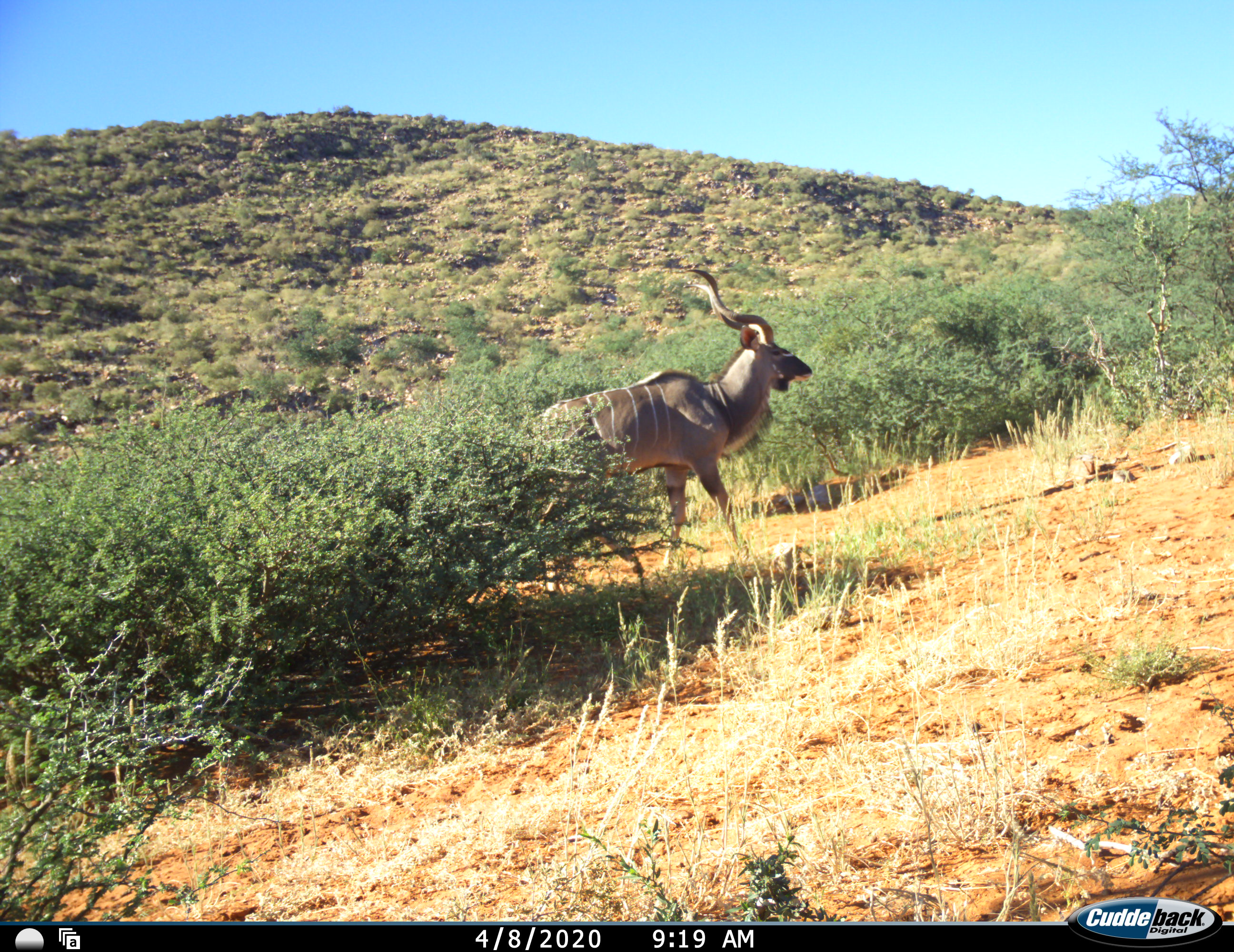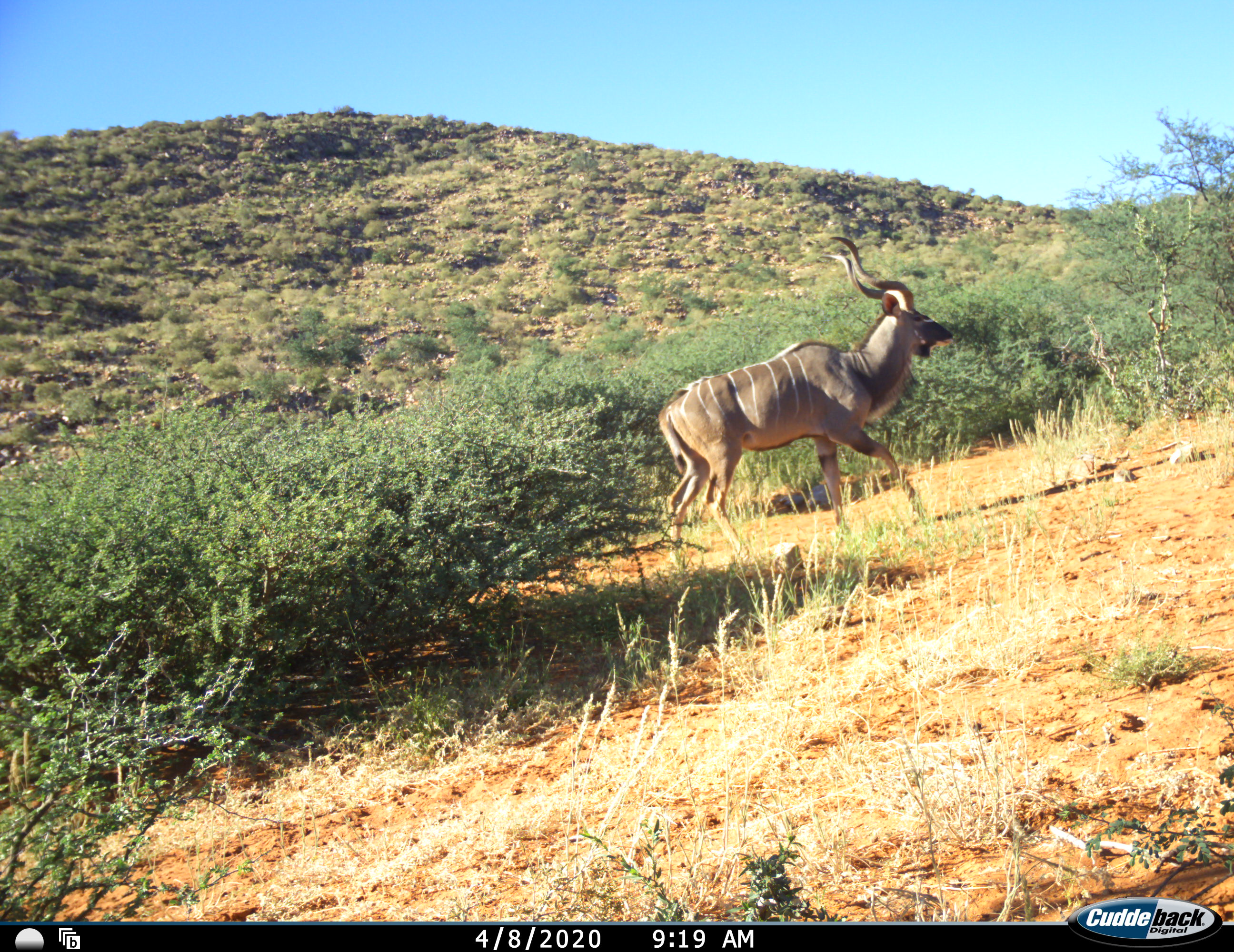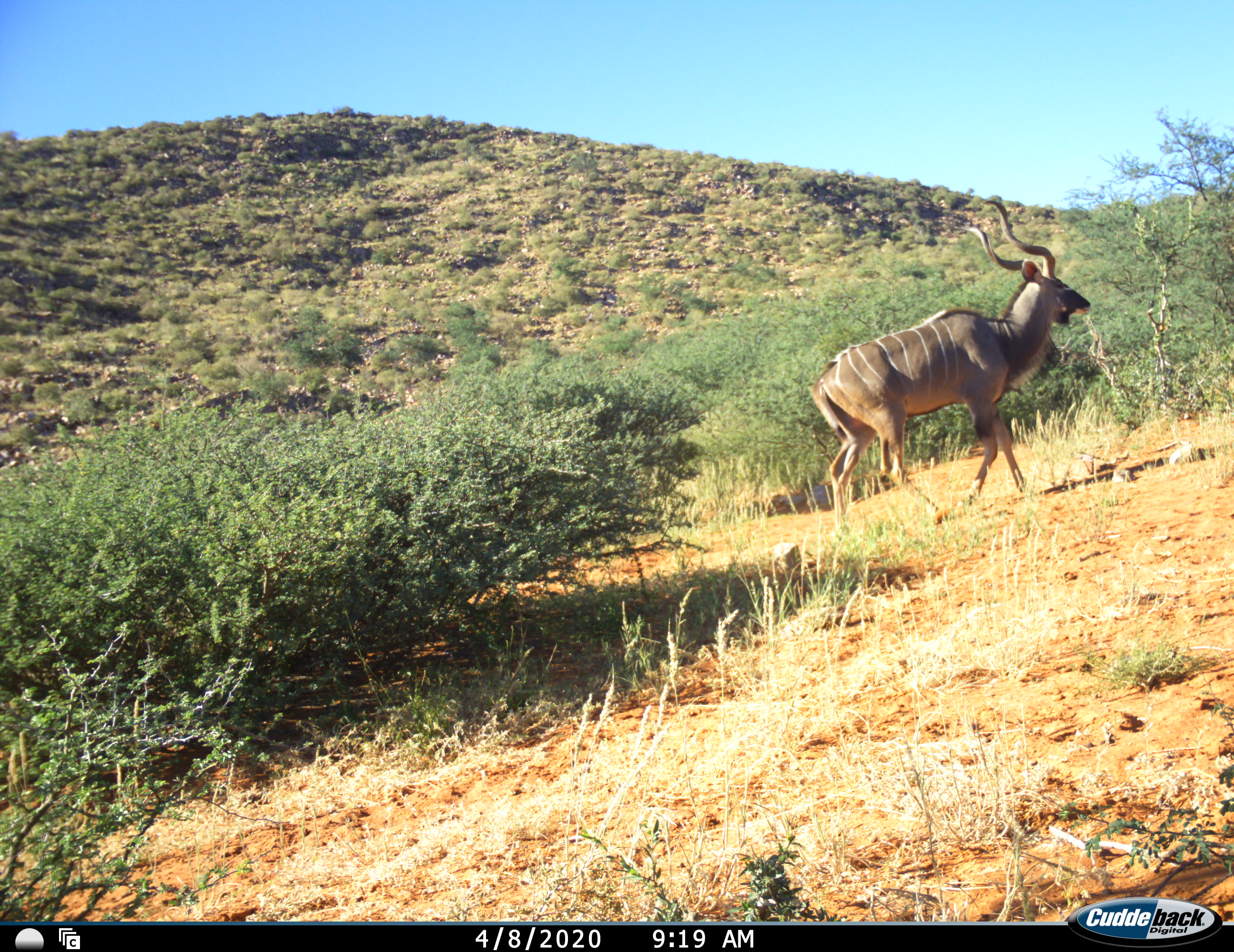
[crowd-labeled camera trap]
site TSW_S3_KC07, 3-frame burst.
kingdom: Animalia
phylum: Chordata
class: Mammalia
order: Artiodactyla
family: Bovidae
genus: Tragelaphus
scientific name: Tragelaphus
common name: kudu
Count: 1.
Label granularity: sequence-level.